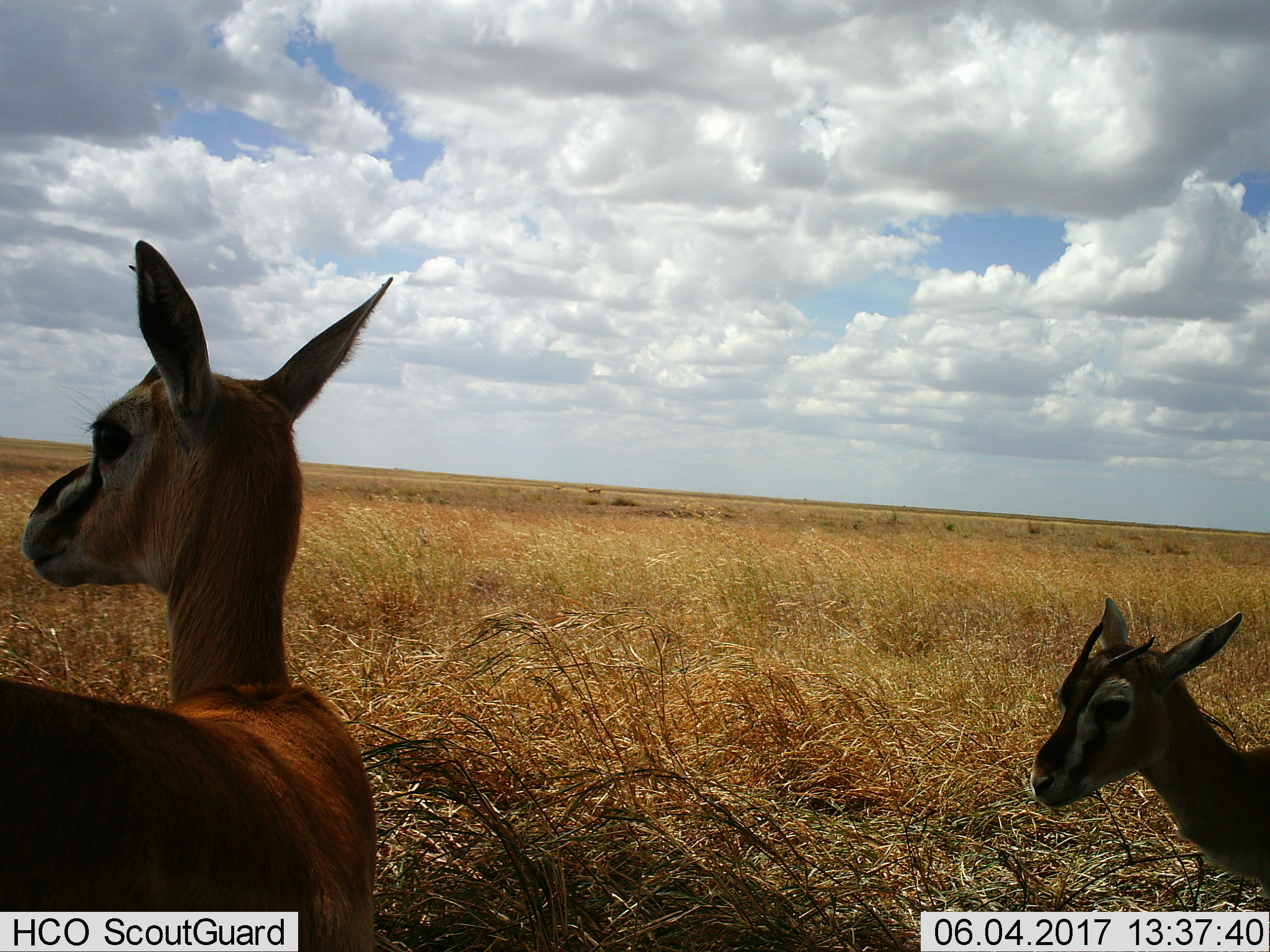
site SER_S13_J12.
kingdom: Animalia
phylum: Chordata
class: Mammalia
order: Artiodactyla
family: Bovidae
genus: Eudorcas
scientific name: Eudorcas thomsonii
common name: thomson's gazelle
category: gazellethomsons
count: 4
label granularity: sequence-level